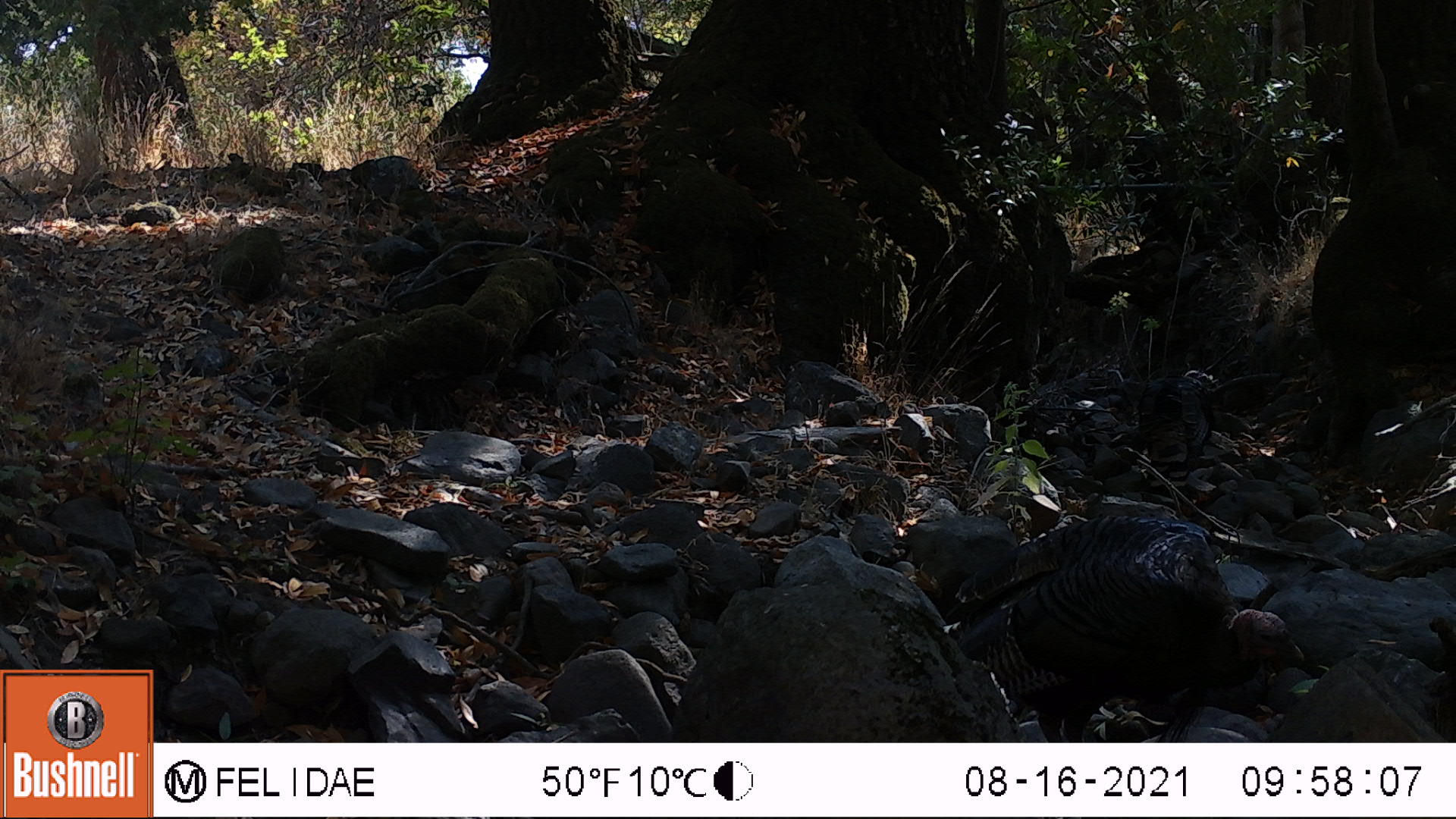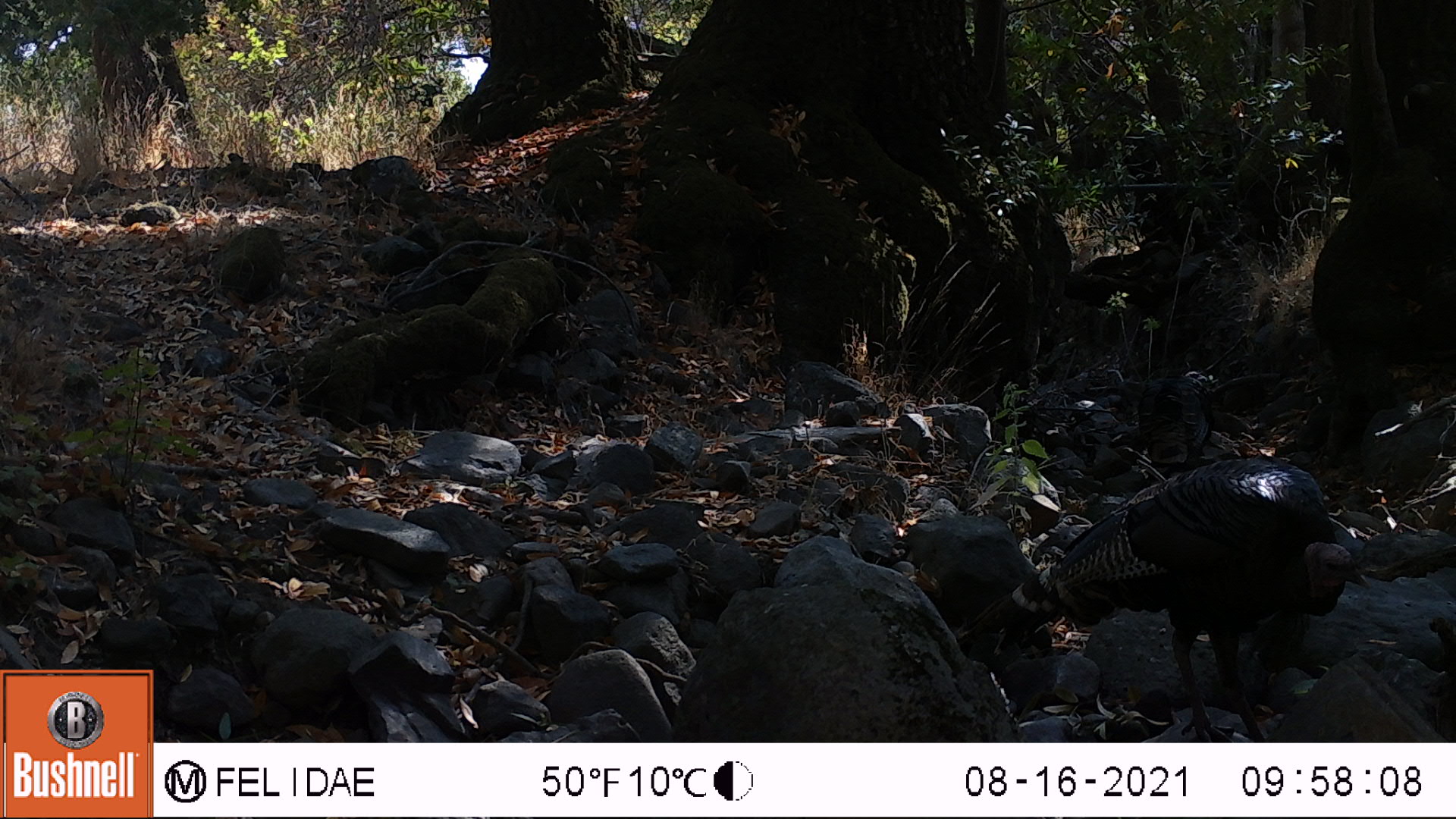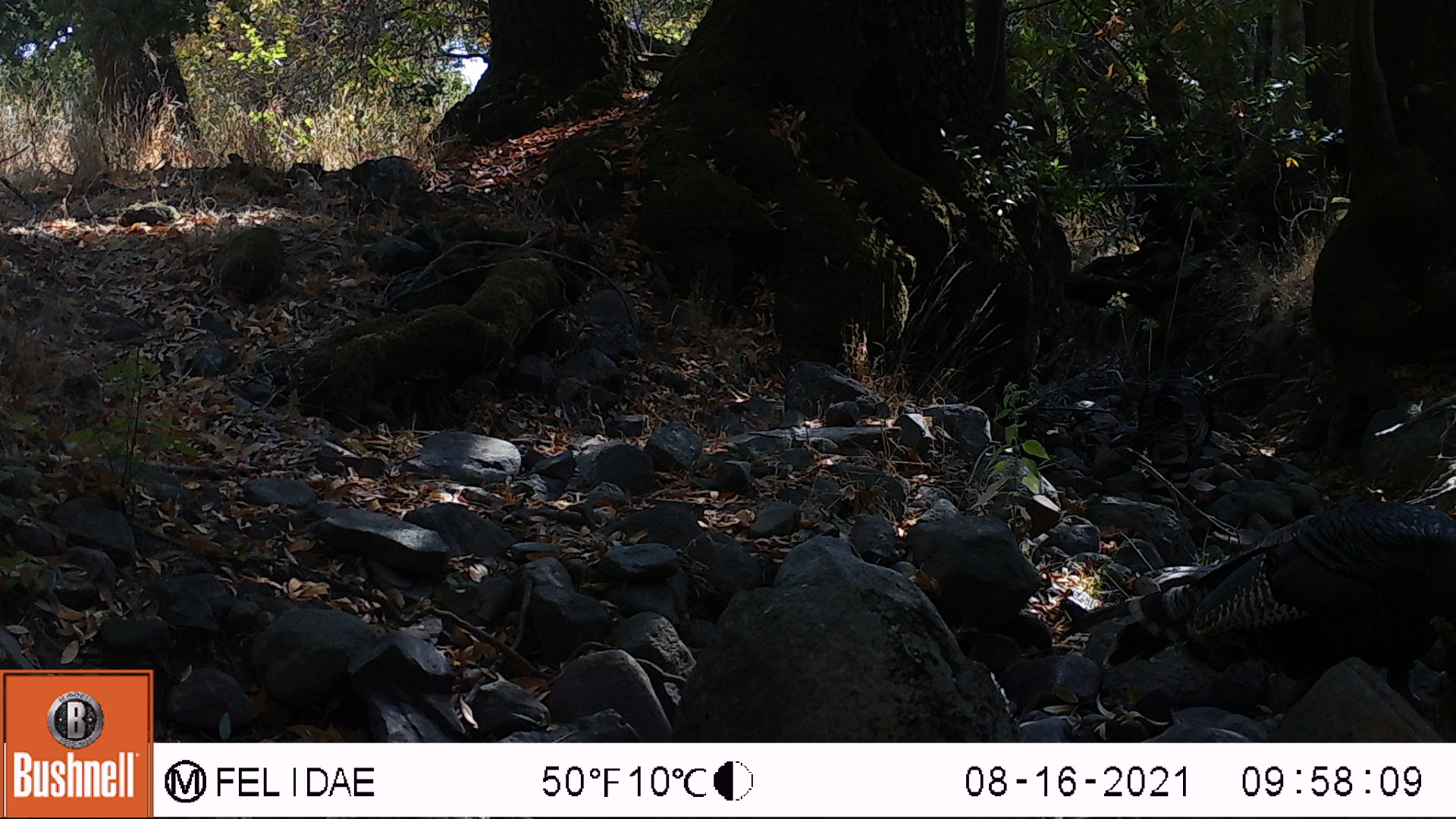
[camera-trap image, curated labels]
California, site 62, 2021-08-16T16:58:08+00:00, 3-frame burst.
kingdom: Animalia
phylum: Chordata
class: Aves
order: Galliformes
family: Phasianidae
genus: Meleagris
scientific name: Meleagris gallopavo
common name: turkey